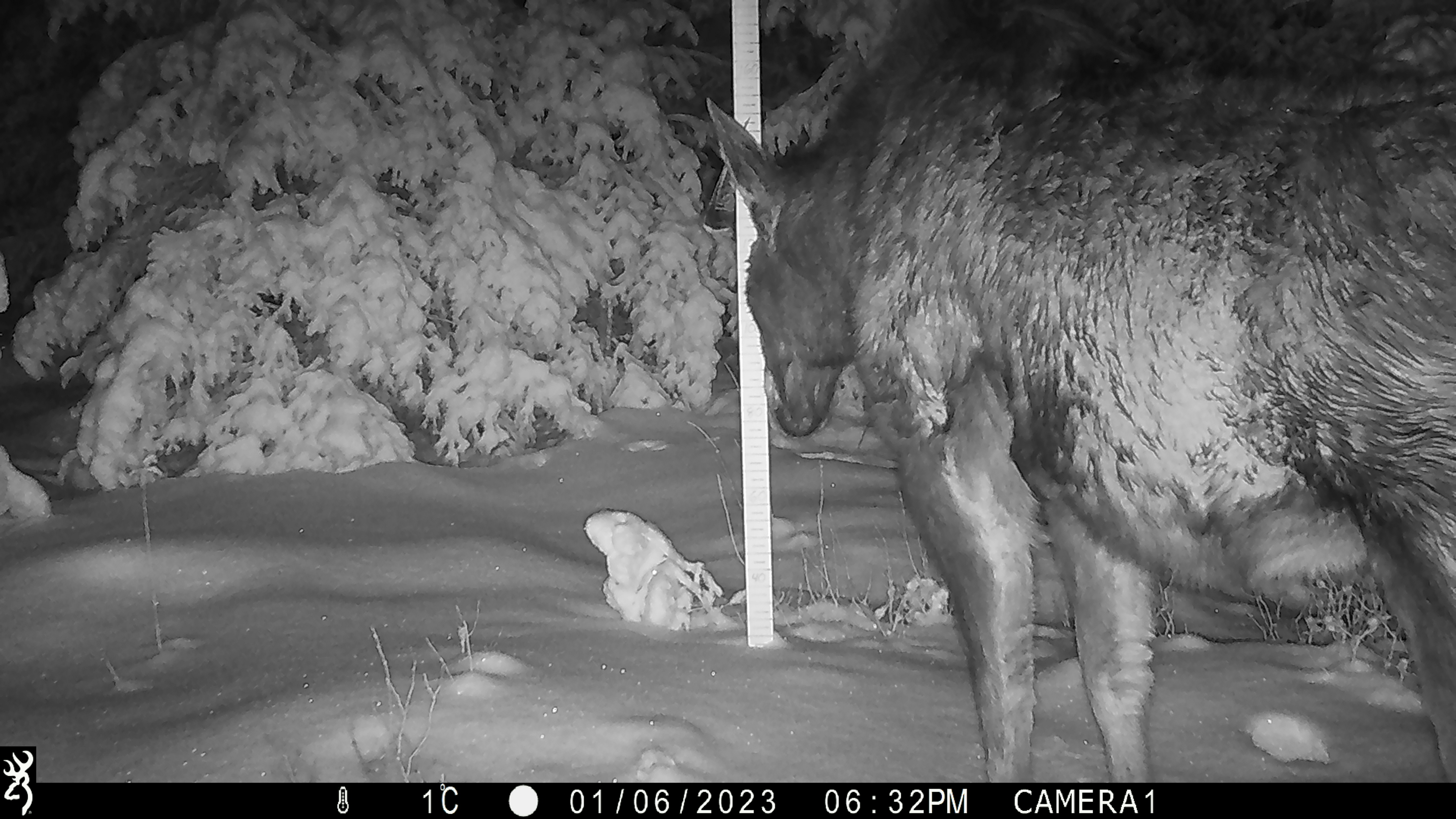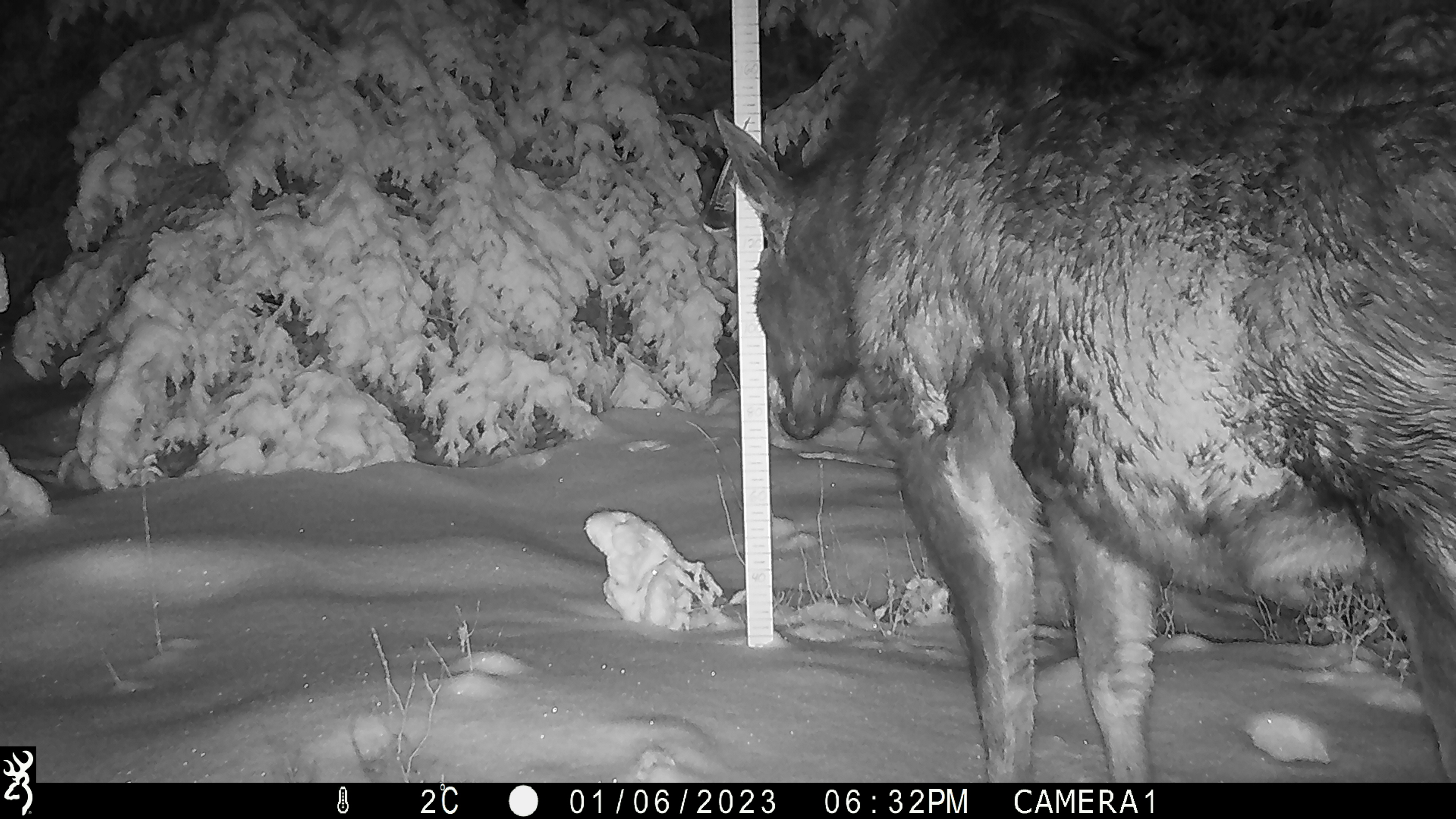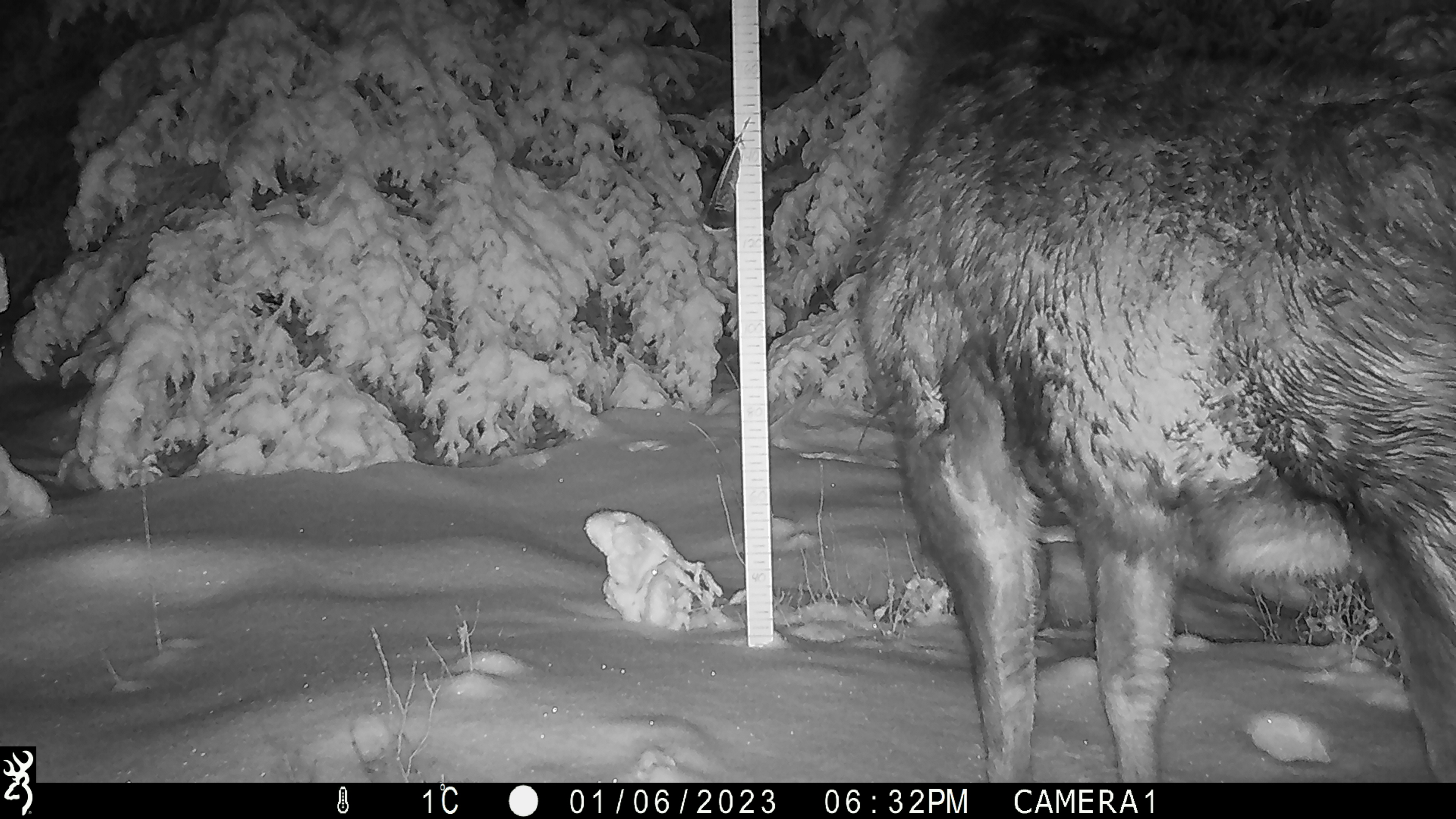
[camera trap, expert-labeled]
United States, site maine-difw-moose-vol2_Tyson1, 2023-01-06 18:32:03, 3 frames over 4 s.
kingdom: Animalia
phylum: Chordata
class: Mammalia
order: Artiodactyla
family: Cervidae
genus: Alces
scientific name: Alces alces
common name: moose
Moose (Alces alces).